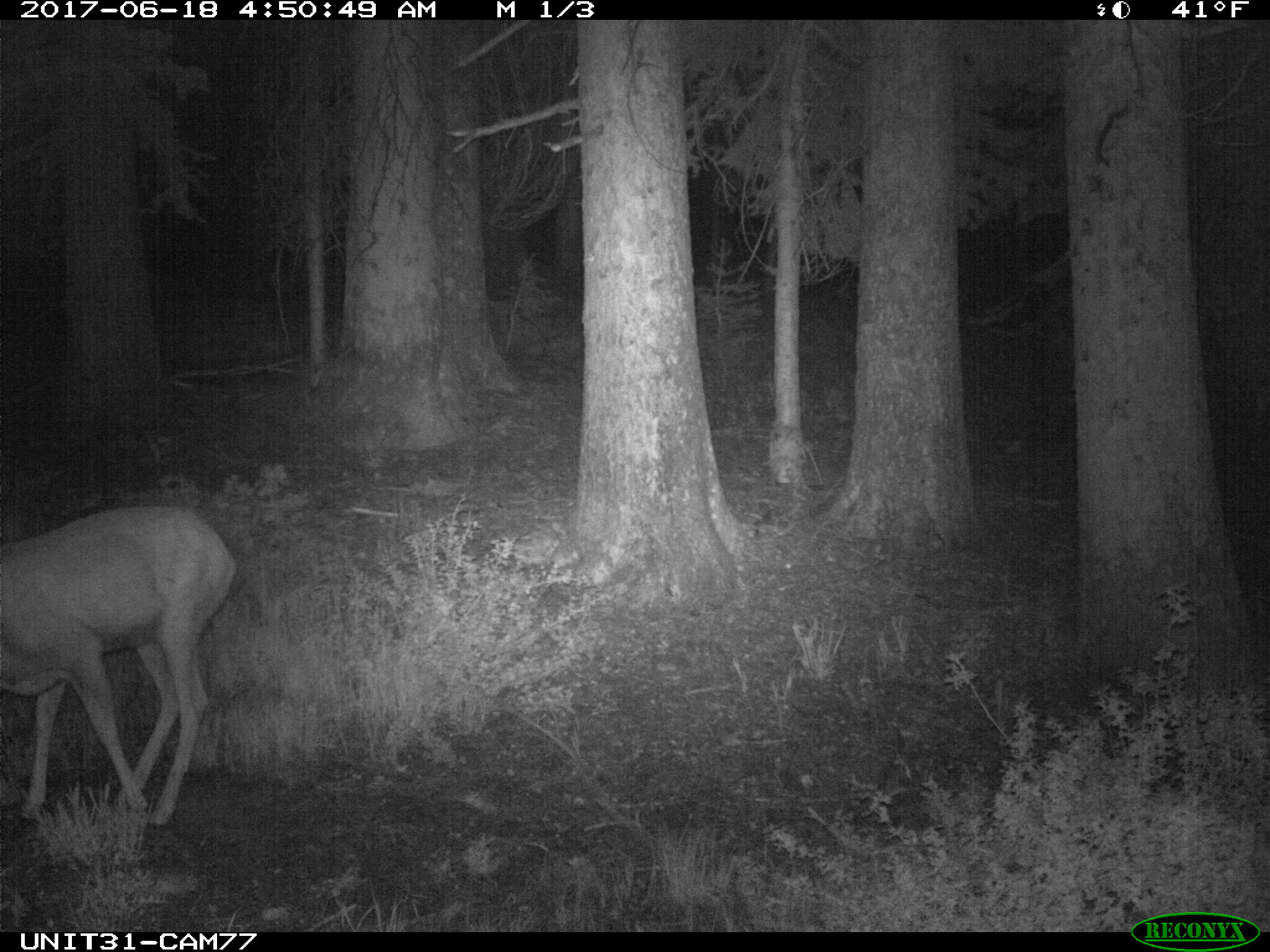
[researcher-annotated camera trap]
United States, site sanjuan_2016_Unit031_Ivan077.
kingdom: Animalia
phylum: Chordata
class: Mammalia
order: Artiodactyla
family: Cervidae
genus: Odocoileus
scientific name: Odocoileus hemionus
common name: mule deer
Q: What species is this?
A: Odocoileus hemionus (mule deer).